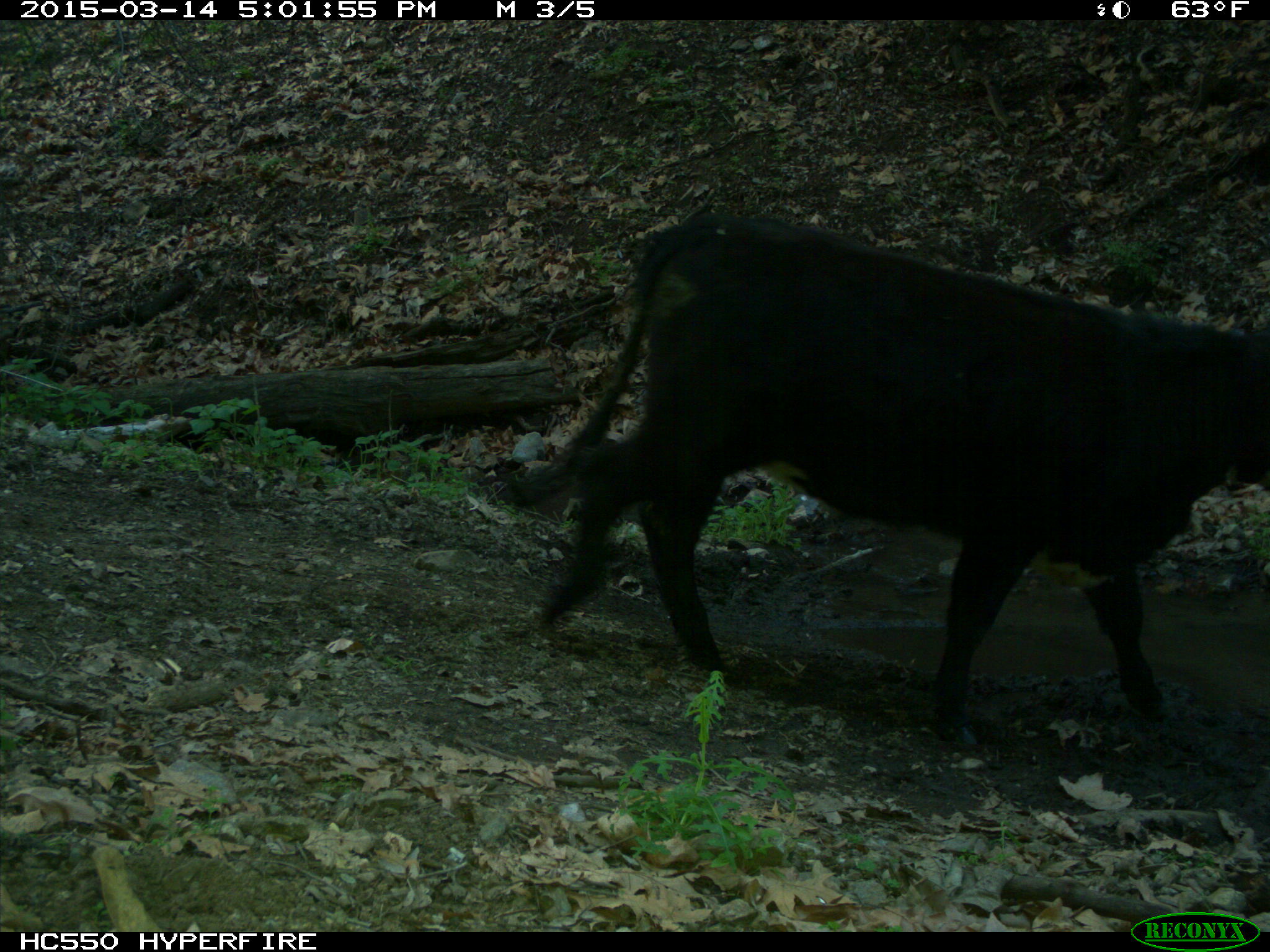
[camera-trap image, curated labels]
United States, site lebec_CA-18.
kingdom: Animalia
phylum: Chordata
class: Mammalia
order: Artiodactyla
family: Bovidae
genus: Bos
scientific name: Bos taurus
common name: domestic cow